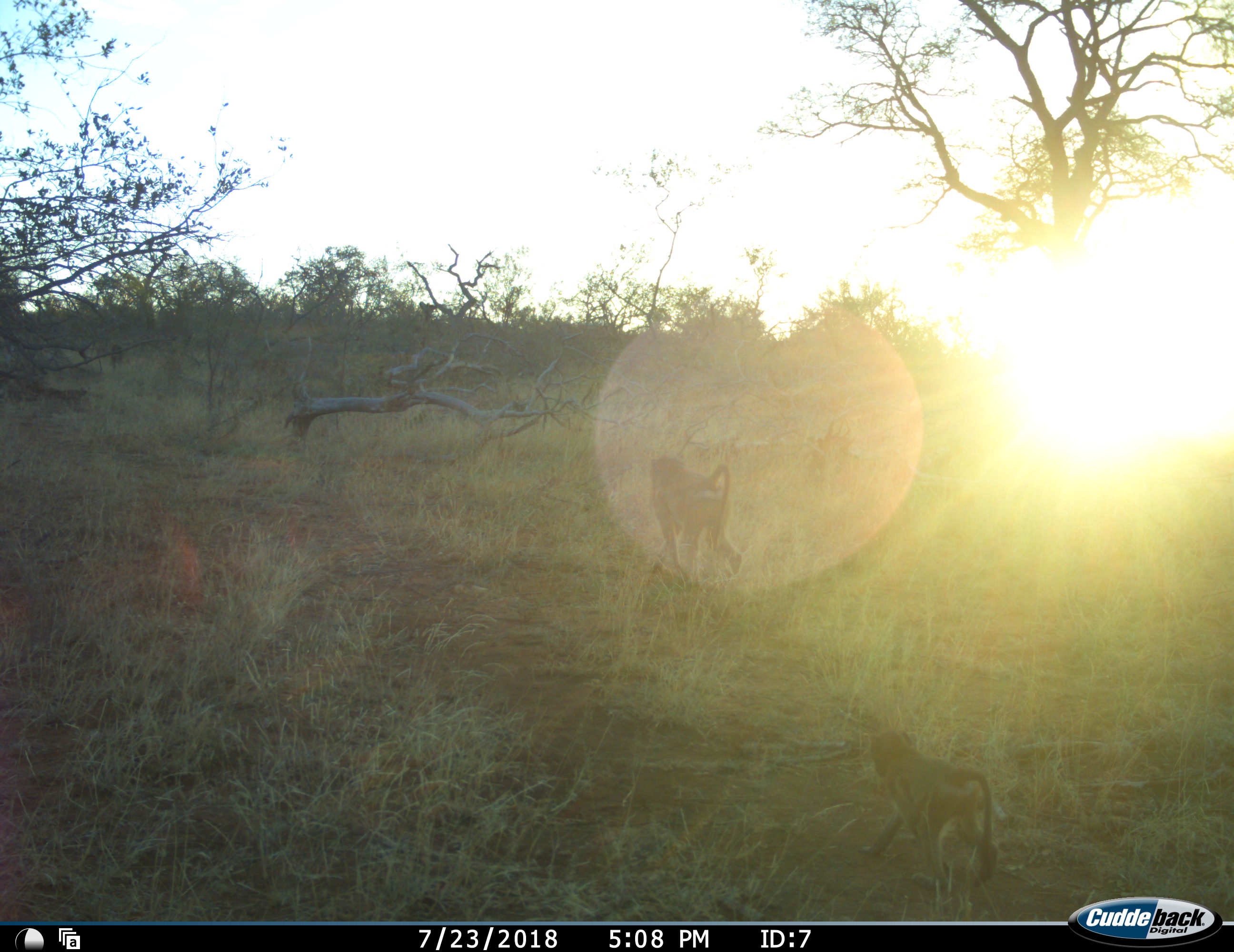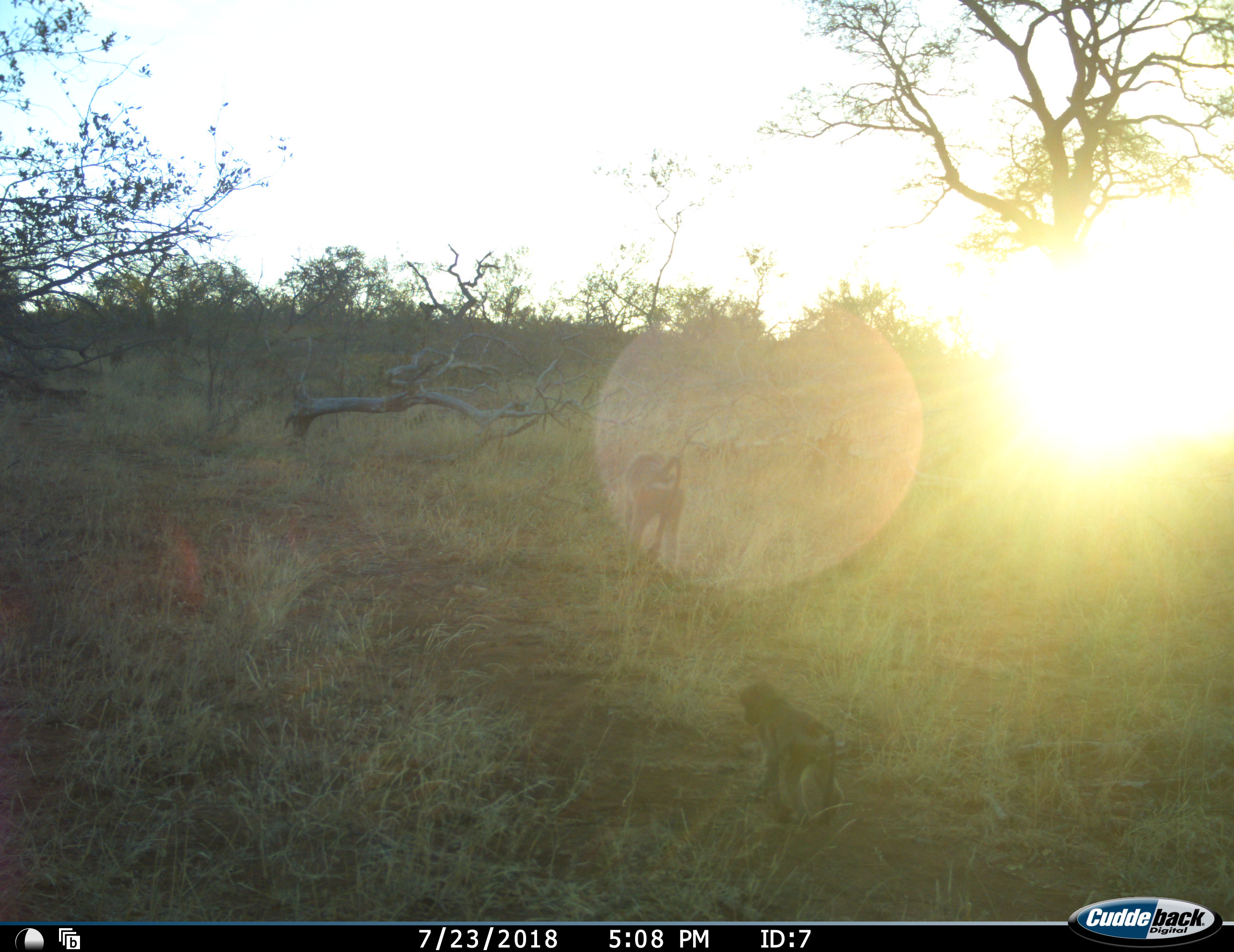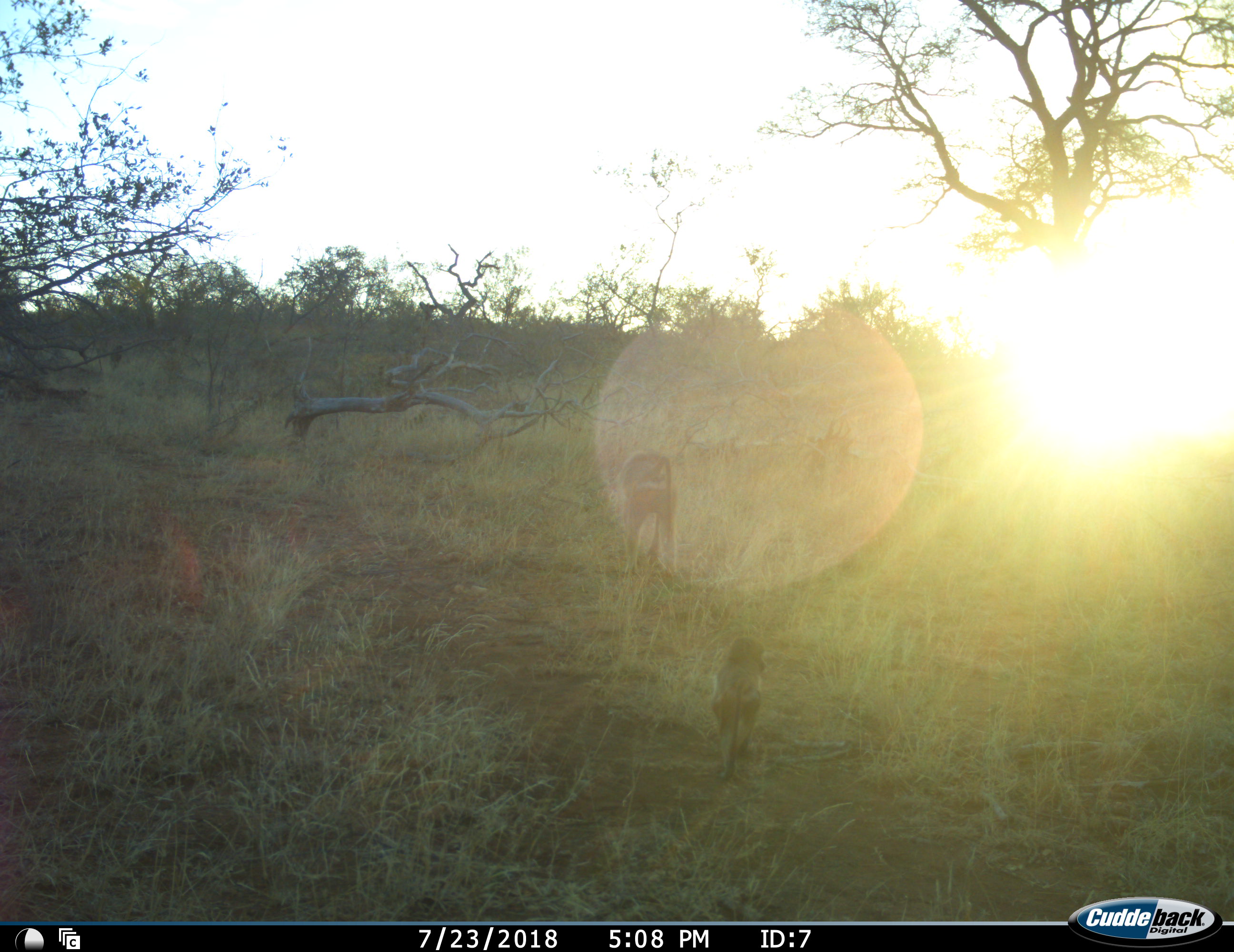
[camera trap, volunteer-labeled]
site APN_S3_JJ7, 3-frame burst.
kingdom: Animalia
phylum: Chordata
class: Mammalia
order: Primates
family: Cercopithecidae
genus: Papio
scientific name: Papio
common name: baboon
Baboon (Papio), count 2. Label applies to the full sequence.